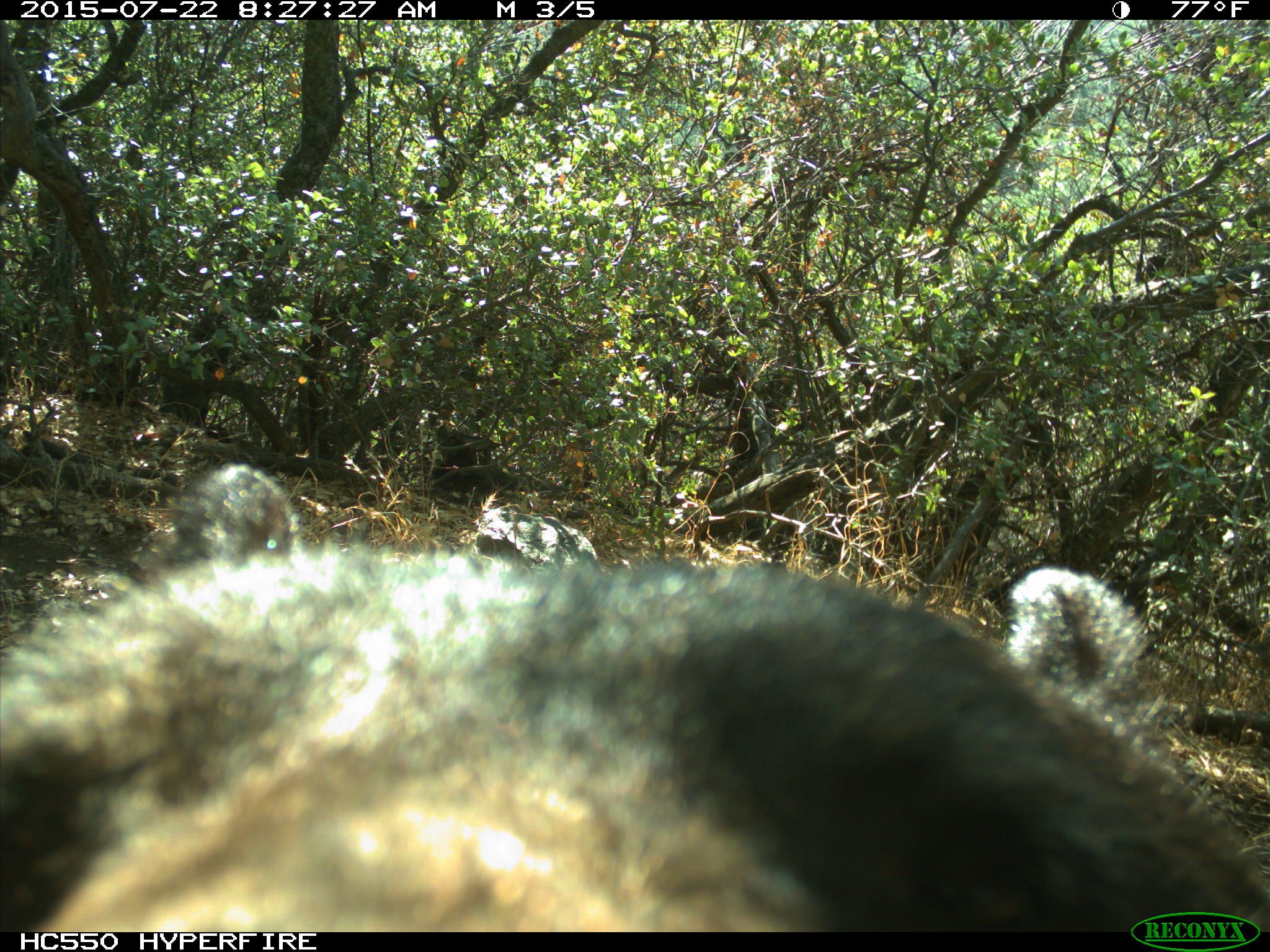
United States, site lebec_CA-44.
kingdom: Animalia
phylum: Chordata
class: Mammalia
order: Carnivora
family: Ursidae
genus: Ursus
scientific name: Ursus americanus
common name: american black bear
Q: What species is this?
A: Ursus americanus (american black bear).